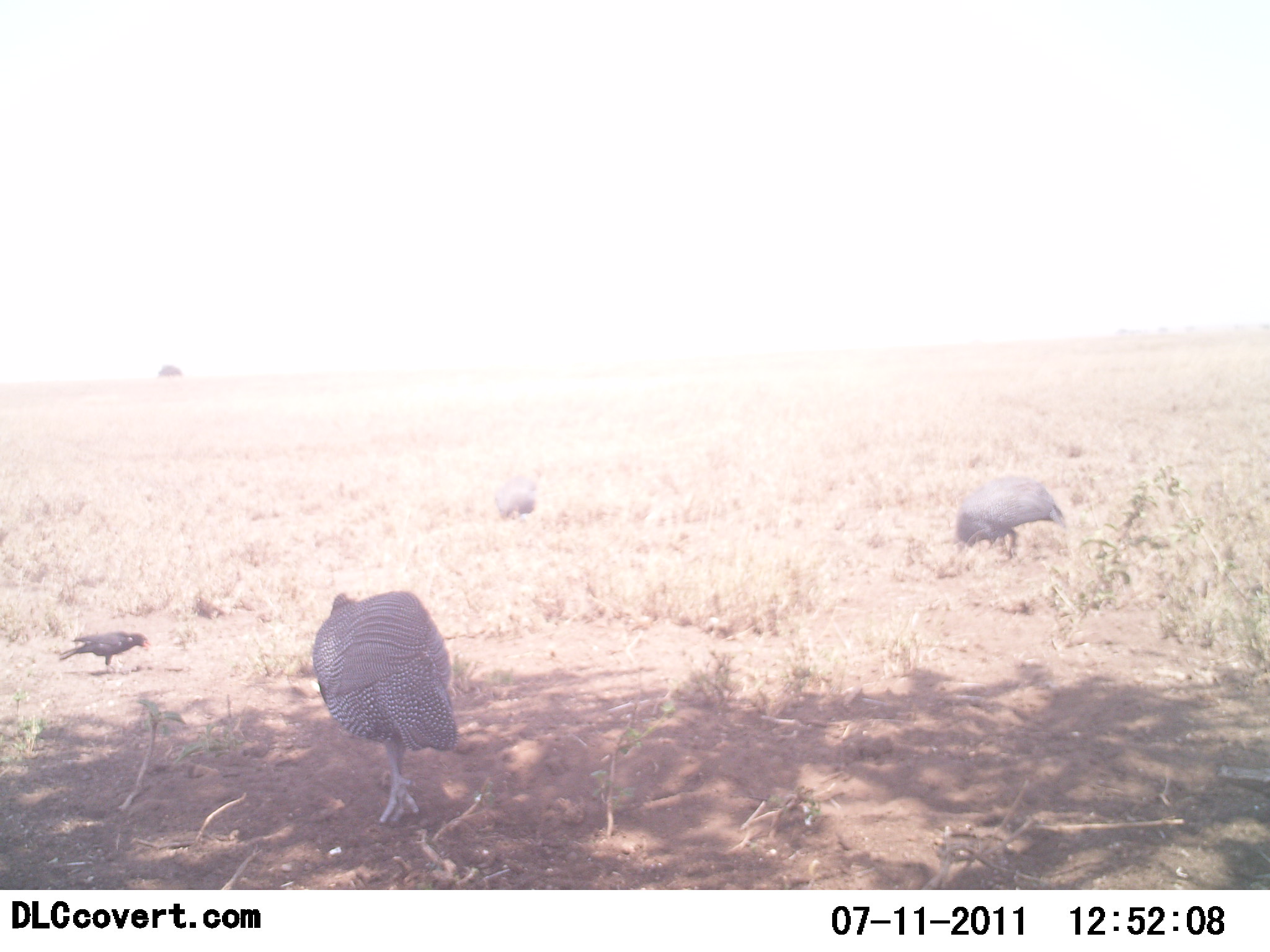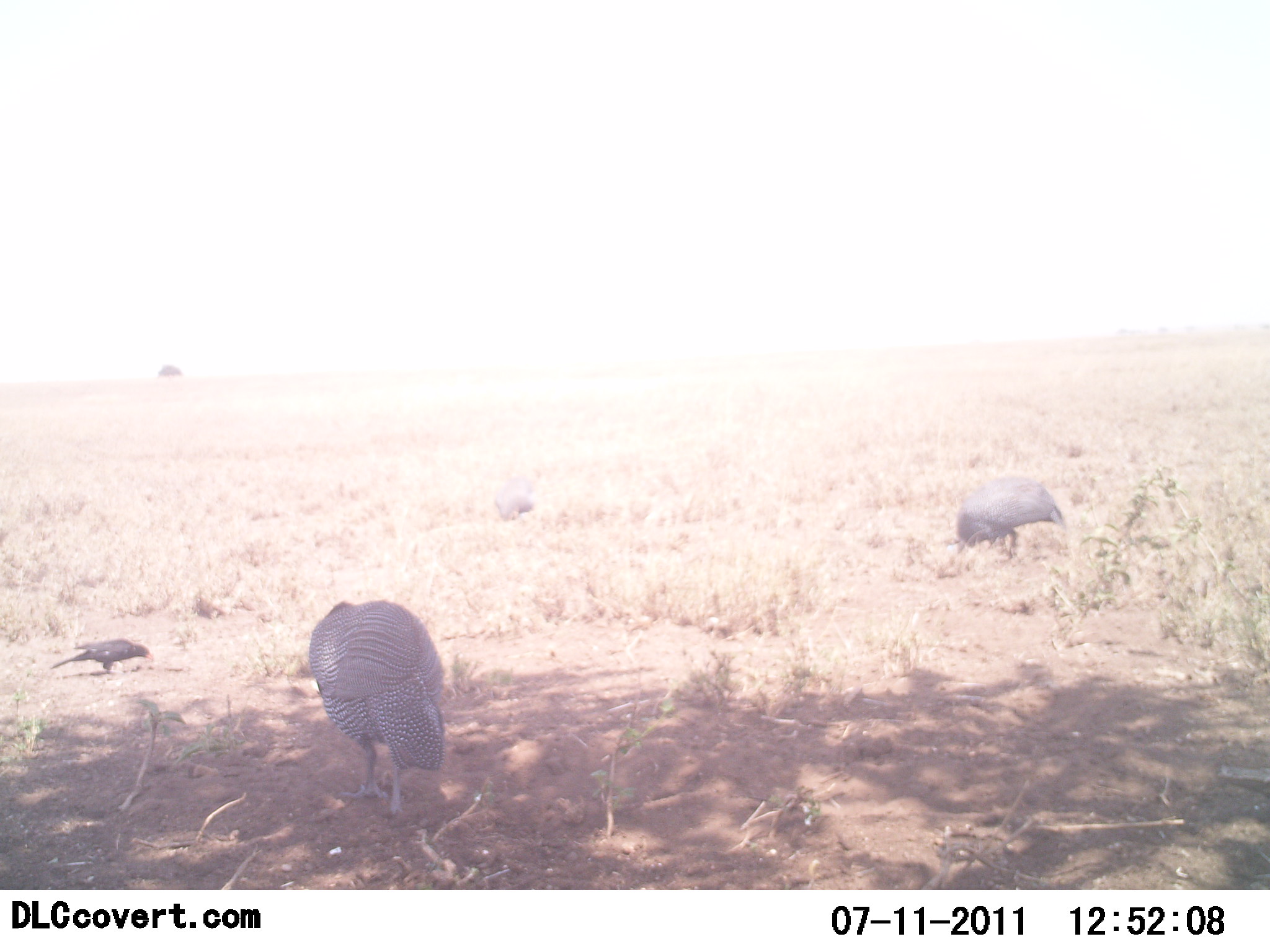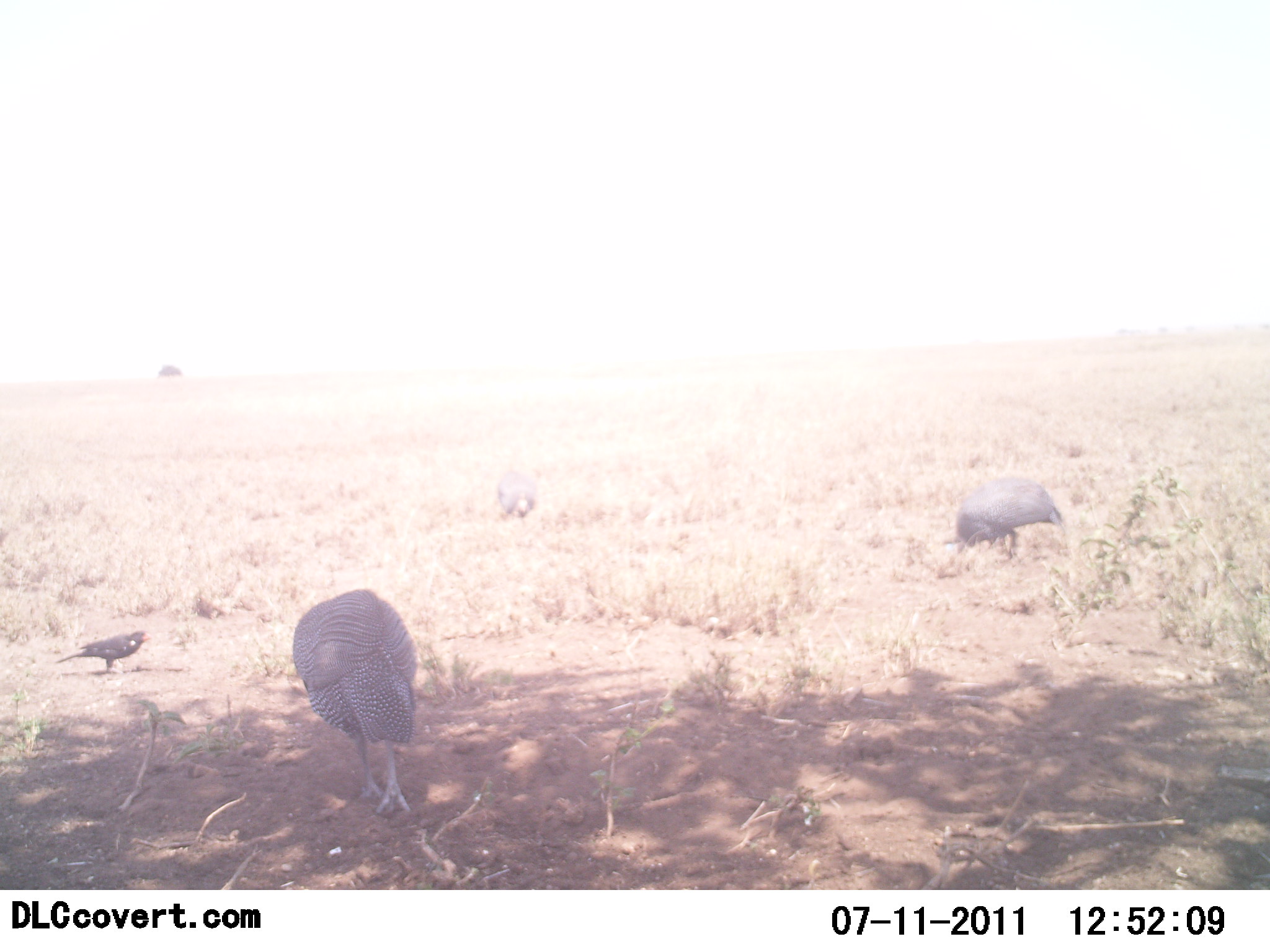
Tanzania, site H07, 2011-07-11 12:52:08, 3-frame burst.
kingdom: Animalia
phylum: Chordata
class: Aves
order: Galliformes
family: Numididae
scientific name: Numididae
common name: guinea fowl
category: guineafowl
Guineafowl (guinea fowl) (Numididae), count 3. Behavior (volunteer vote fractions): standing 23%, resting 0%, moving 0%, interacting 0%. Young present (vote fraction): 0%. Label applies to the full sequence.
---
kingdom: Animalia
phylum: Chordata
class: Aves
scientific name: Aves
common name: bird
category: otherbird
Otherbird (bird) (Aves), count 1. Behavior (volunteer vote fractions): standing 55%, resting 0%, moving 0%, interacting 0%. Young present (vote fraction): 0%. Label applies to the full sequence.